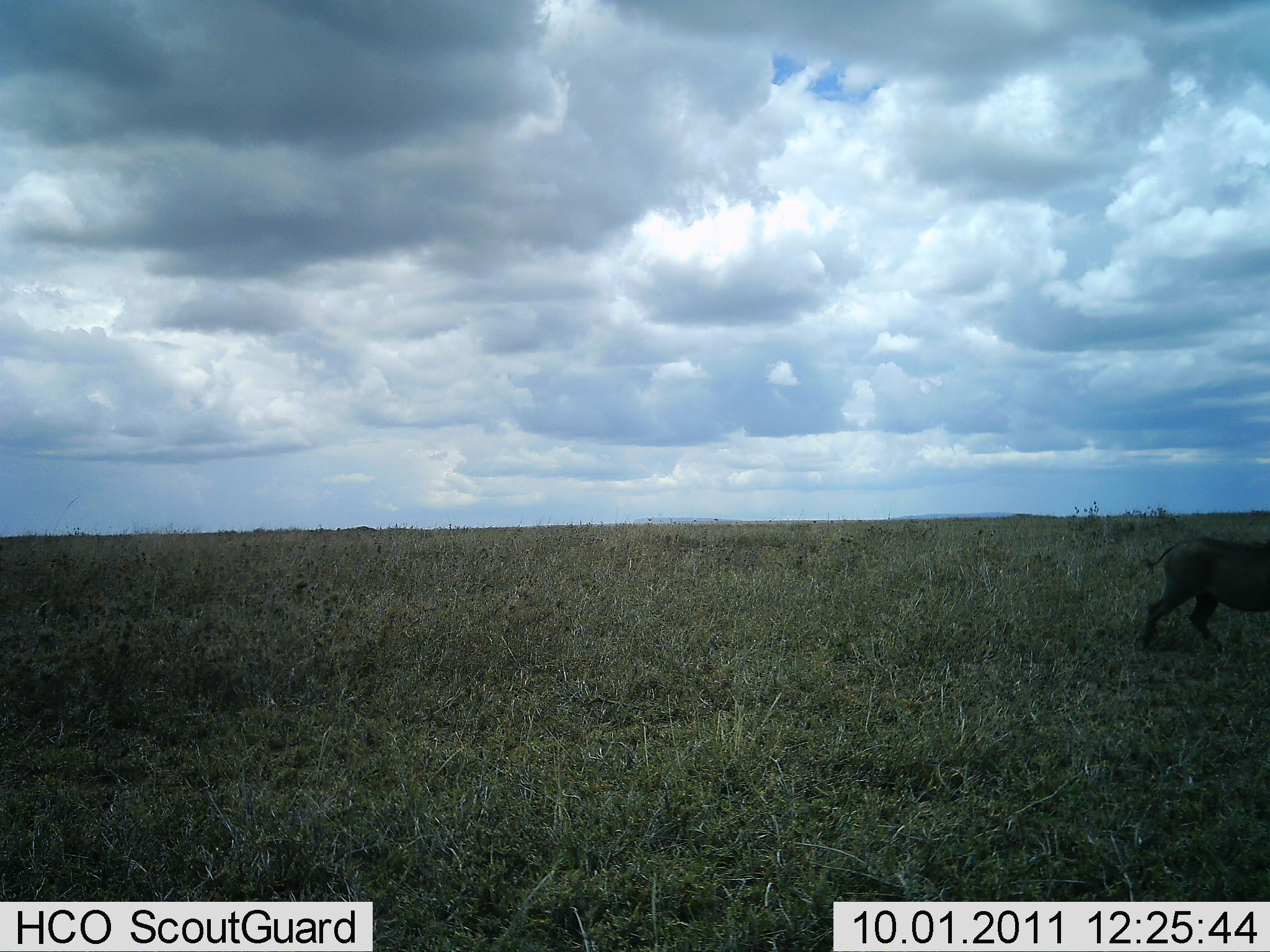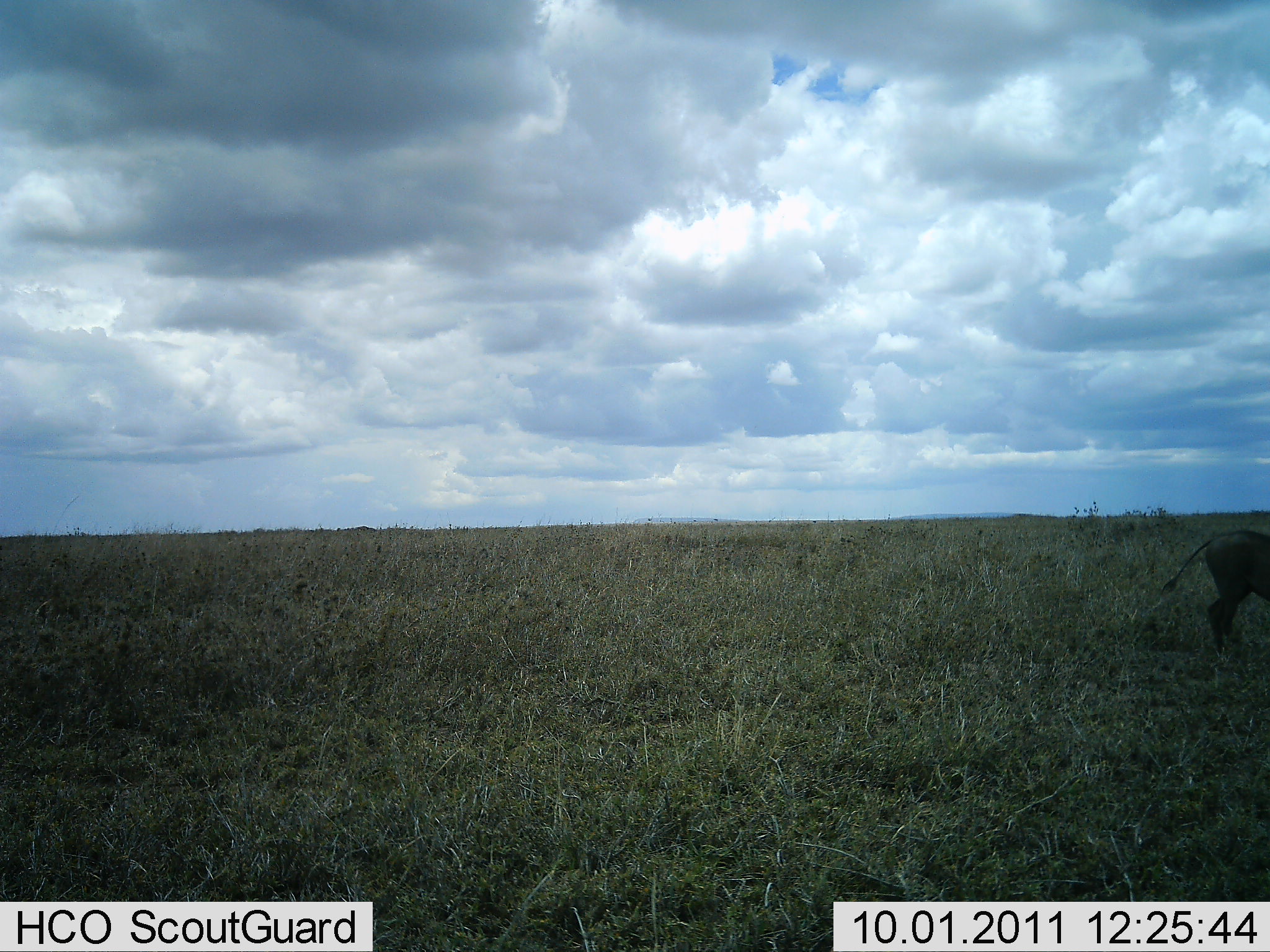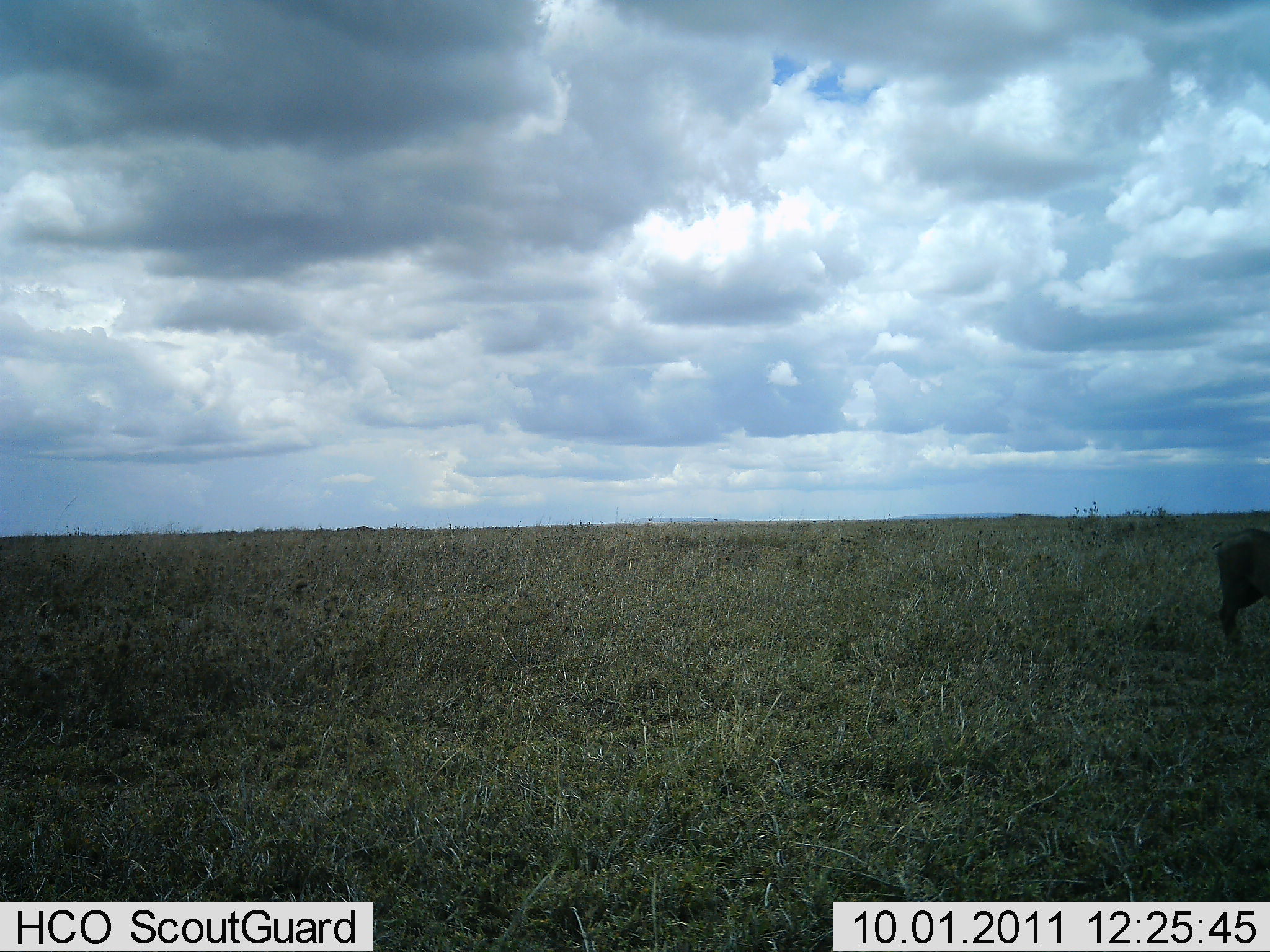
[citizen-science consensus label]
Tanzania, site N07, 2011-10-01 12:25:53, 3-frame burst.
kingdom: Animalia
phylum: Chordata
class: Mammalia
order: Artiodactyla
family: Suidae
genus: Phacochoerus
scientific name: Phacochoerus africanus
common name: warthog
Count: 1.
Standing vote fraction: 33%.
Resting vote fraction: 0%.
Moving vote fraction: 80%.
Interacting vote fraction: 0%.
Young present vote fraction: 0%.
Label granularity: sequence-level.